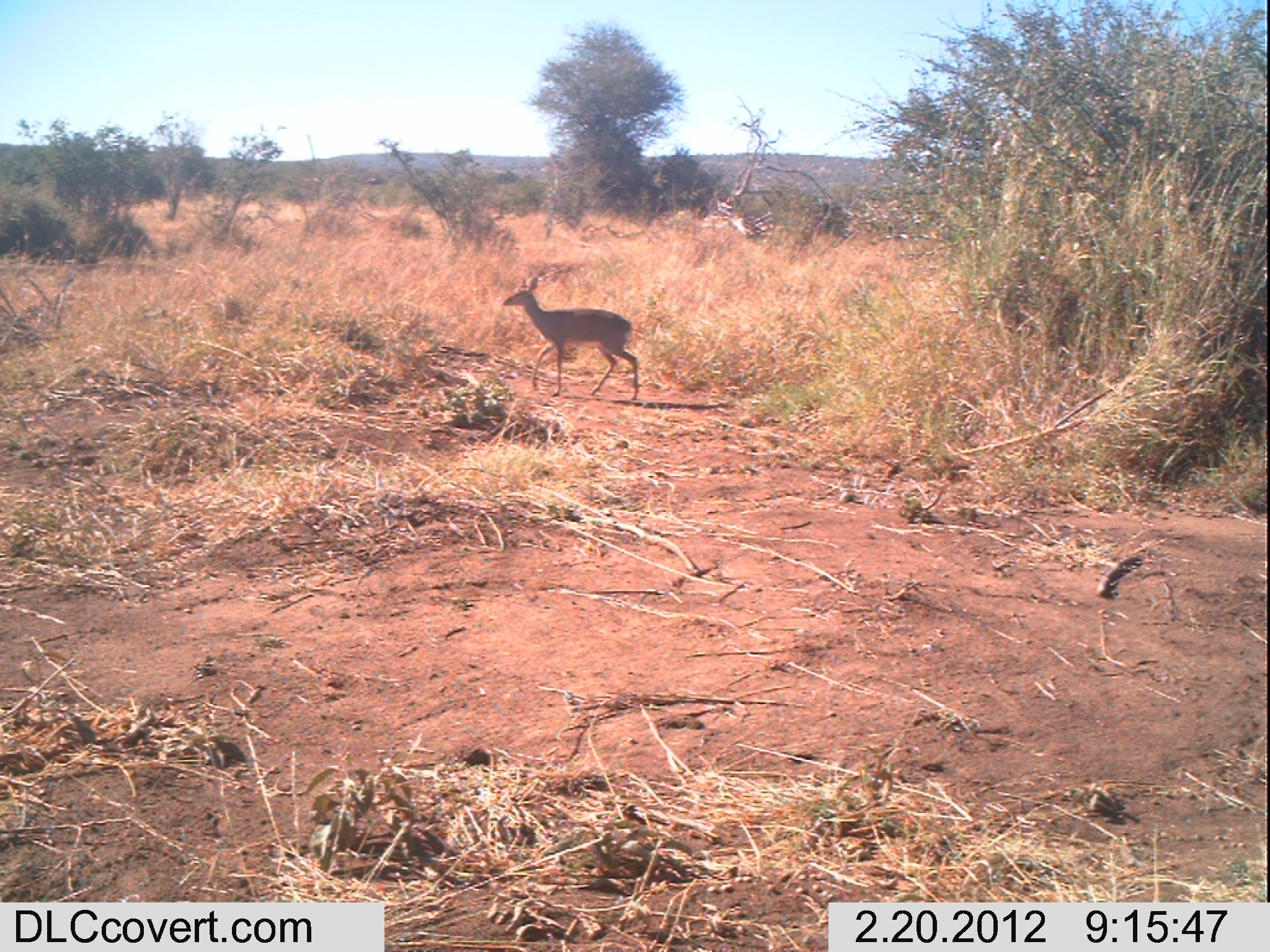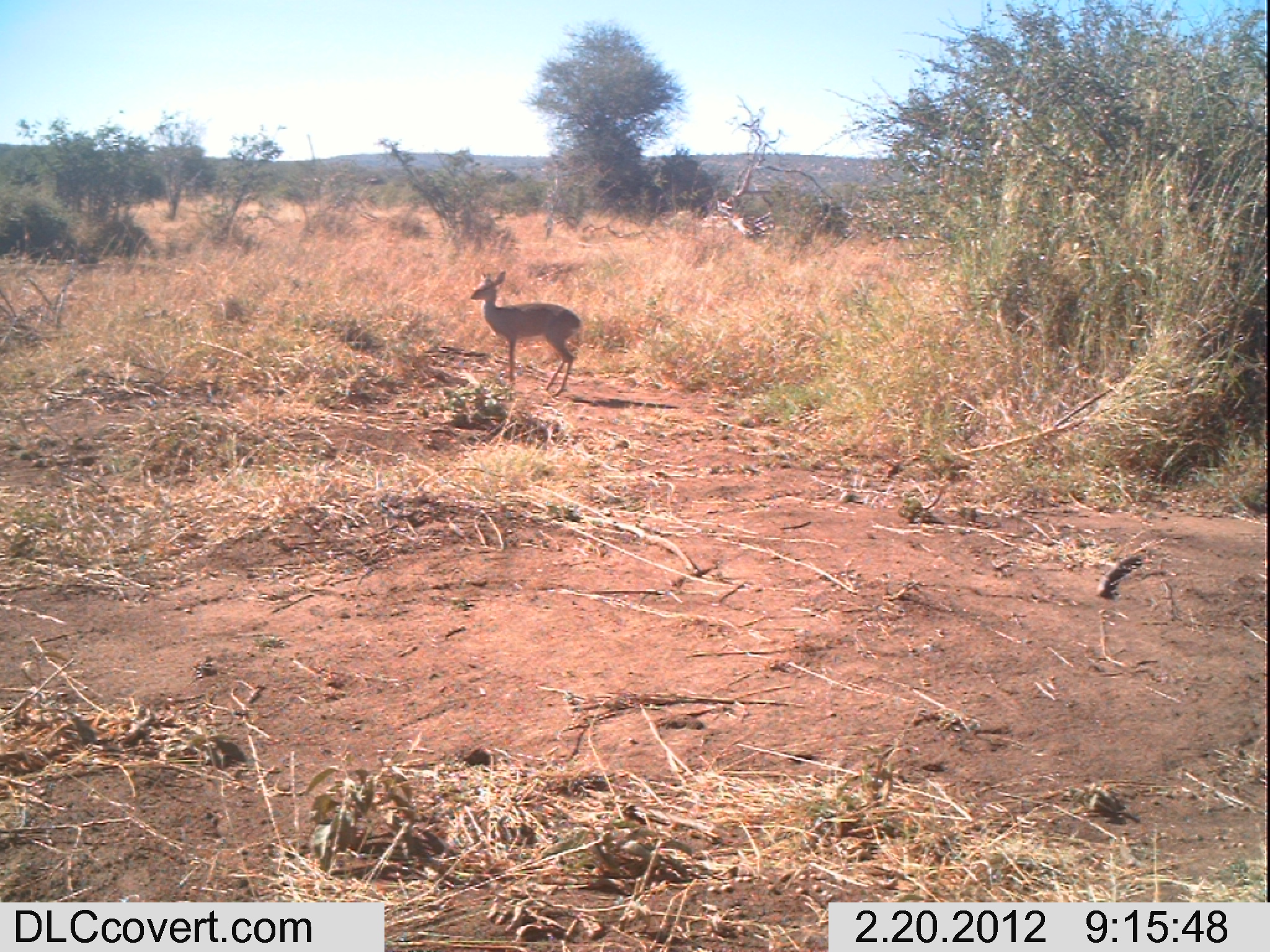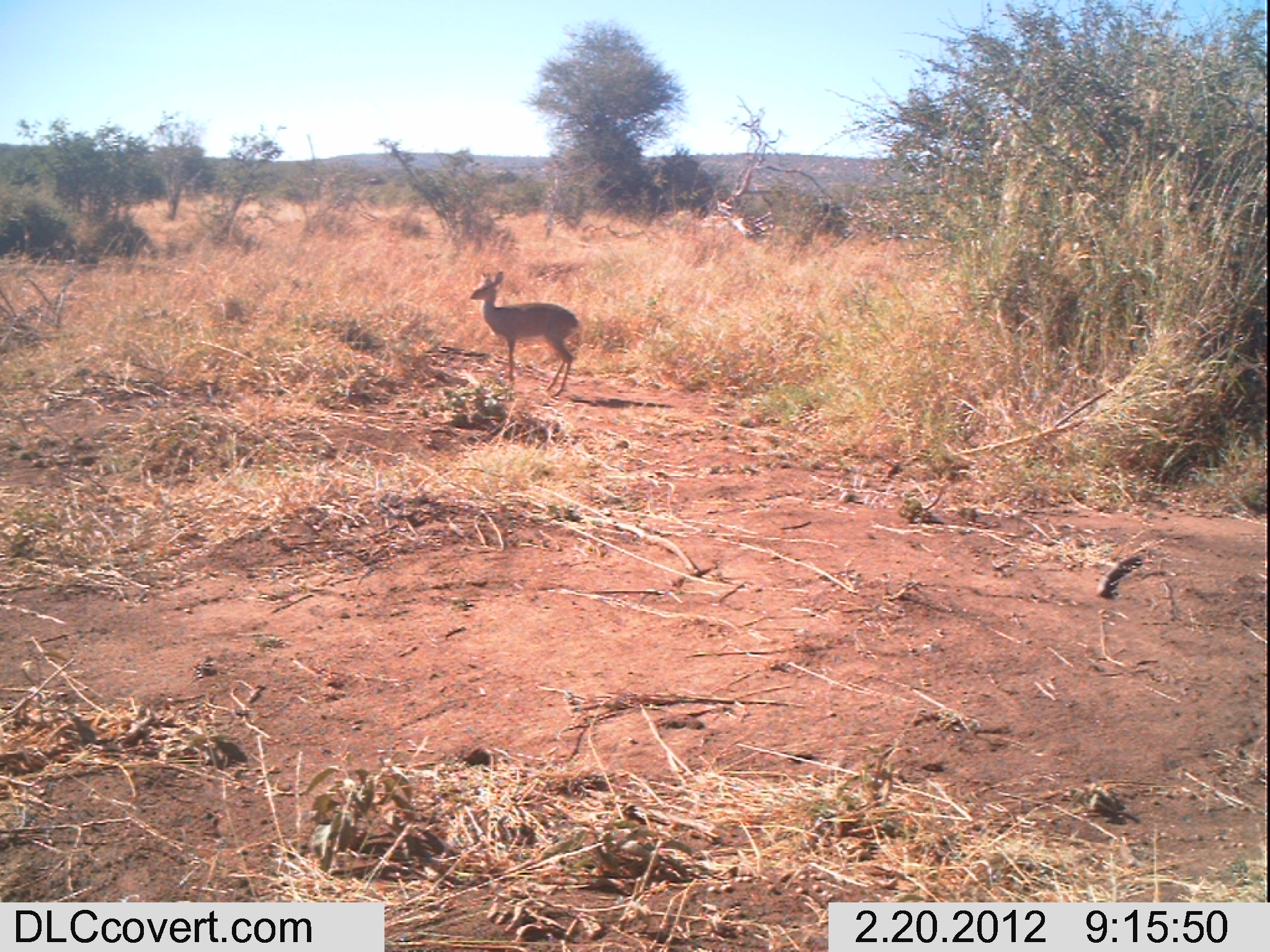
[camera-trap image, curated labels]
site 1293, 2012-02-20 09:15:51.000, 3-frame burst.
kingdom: Animalia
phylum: Chordata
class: Mammalia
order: Artiodactyla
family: Bovidae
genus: Madoqua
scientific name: Madoqua guentheri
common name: günther's dik-dik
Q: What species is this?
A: Madoqua guentheri (günther's dik-dik).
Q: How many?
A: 1.